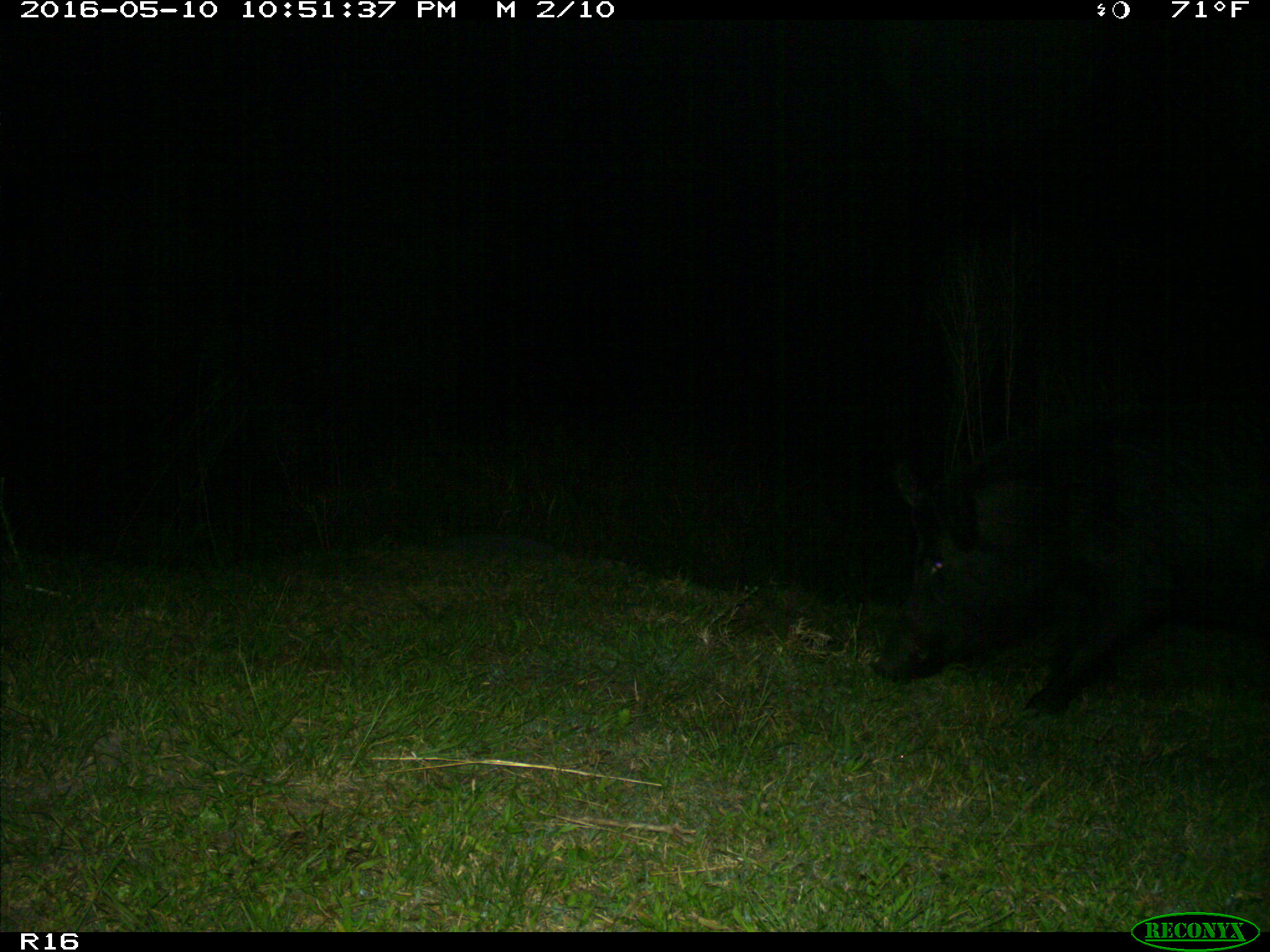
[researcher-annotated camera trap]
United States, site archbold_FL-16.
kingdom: Animalia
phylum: Chordata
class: Mammalia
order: Artiodactyla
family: Suidae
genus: Sus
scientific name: Sus scrofa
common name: wild boar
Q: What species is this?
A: Sus scrofa (wild boar).